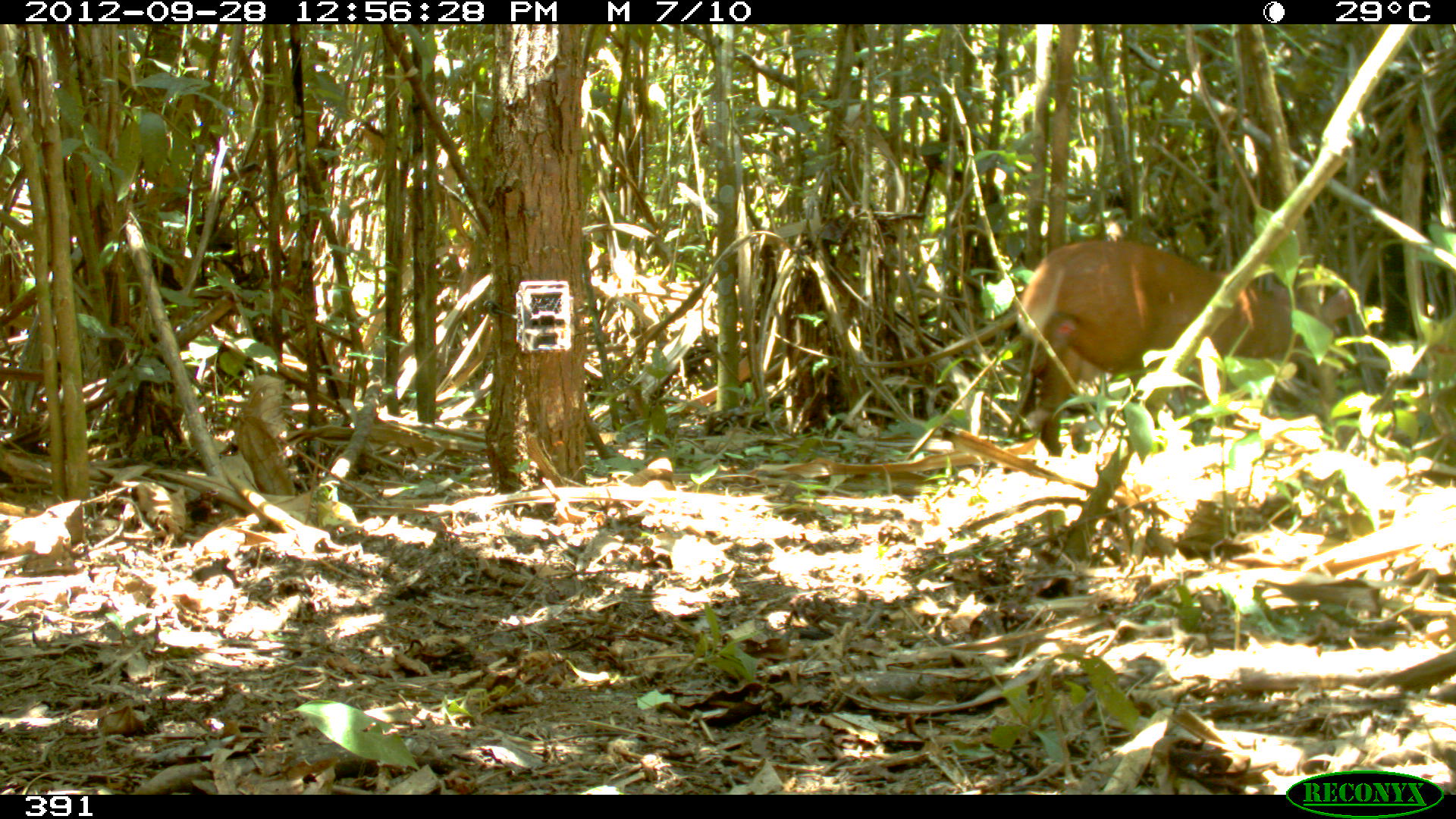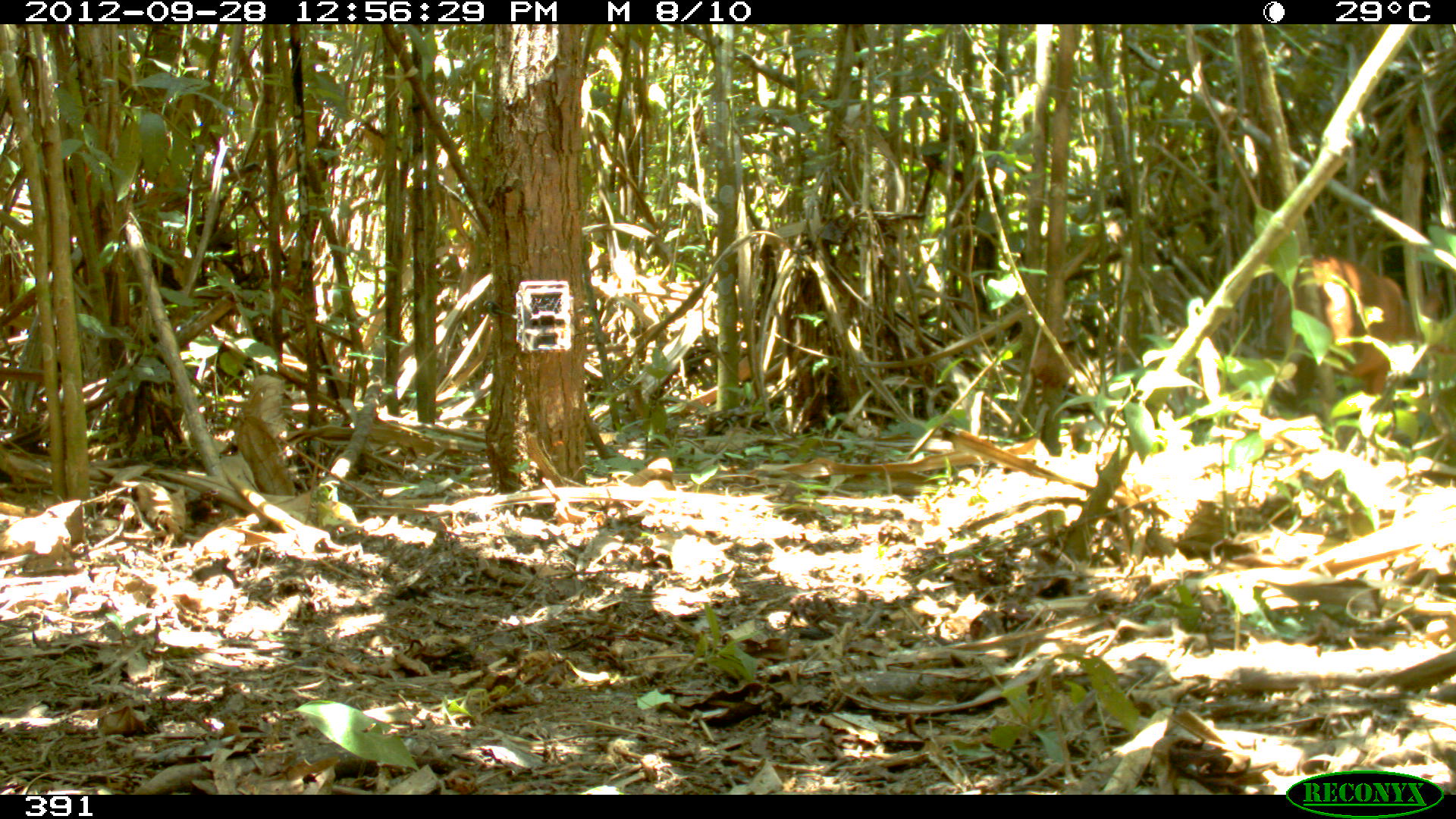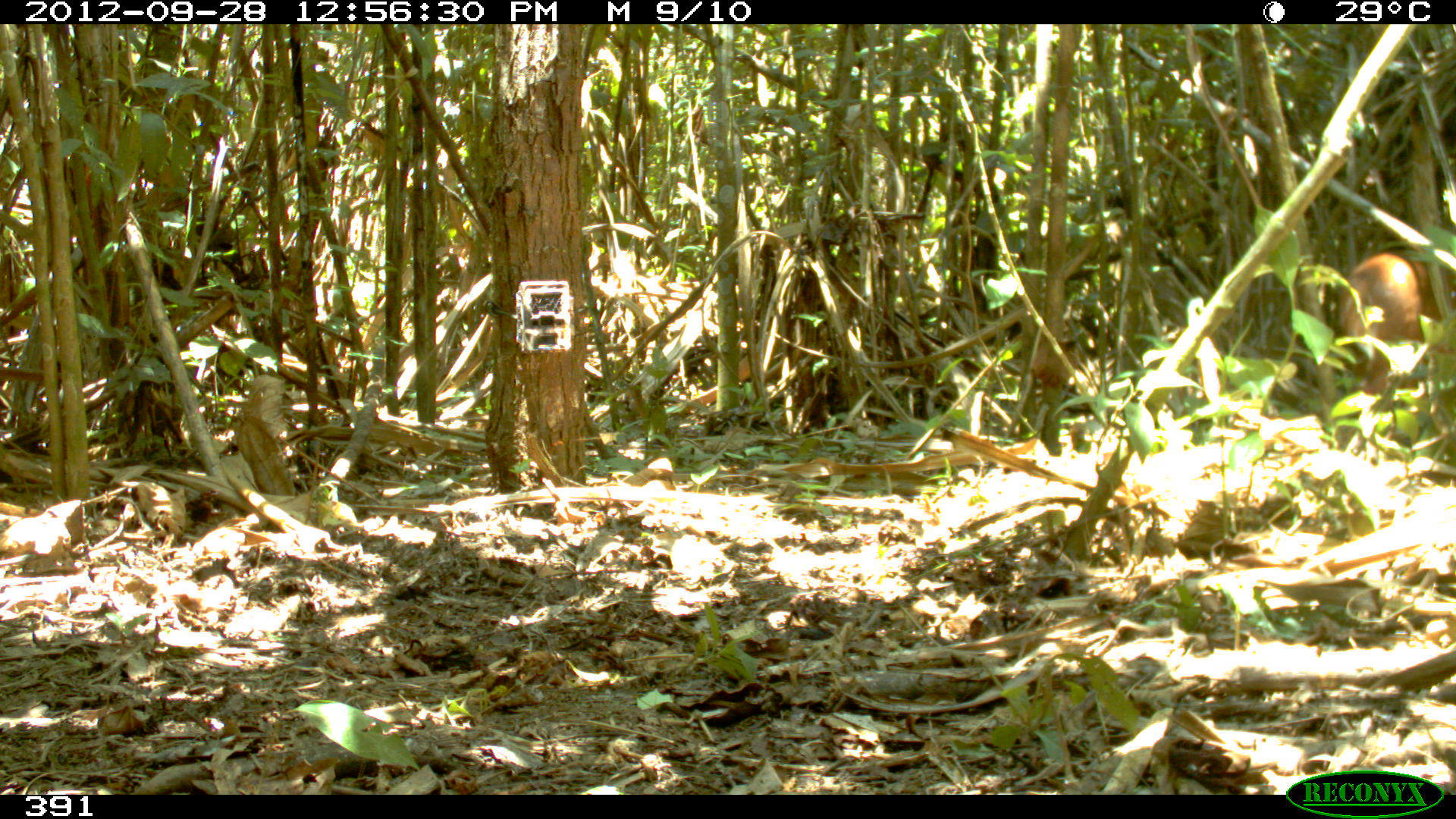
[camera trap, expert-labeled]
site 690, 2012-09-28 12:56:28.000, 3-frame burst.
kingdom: Animalia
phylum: Chordata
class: Mammalia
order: Artiodactyla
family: Cervidae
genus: Mazama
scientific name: Mazama americana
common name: red brocket